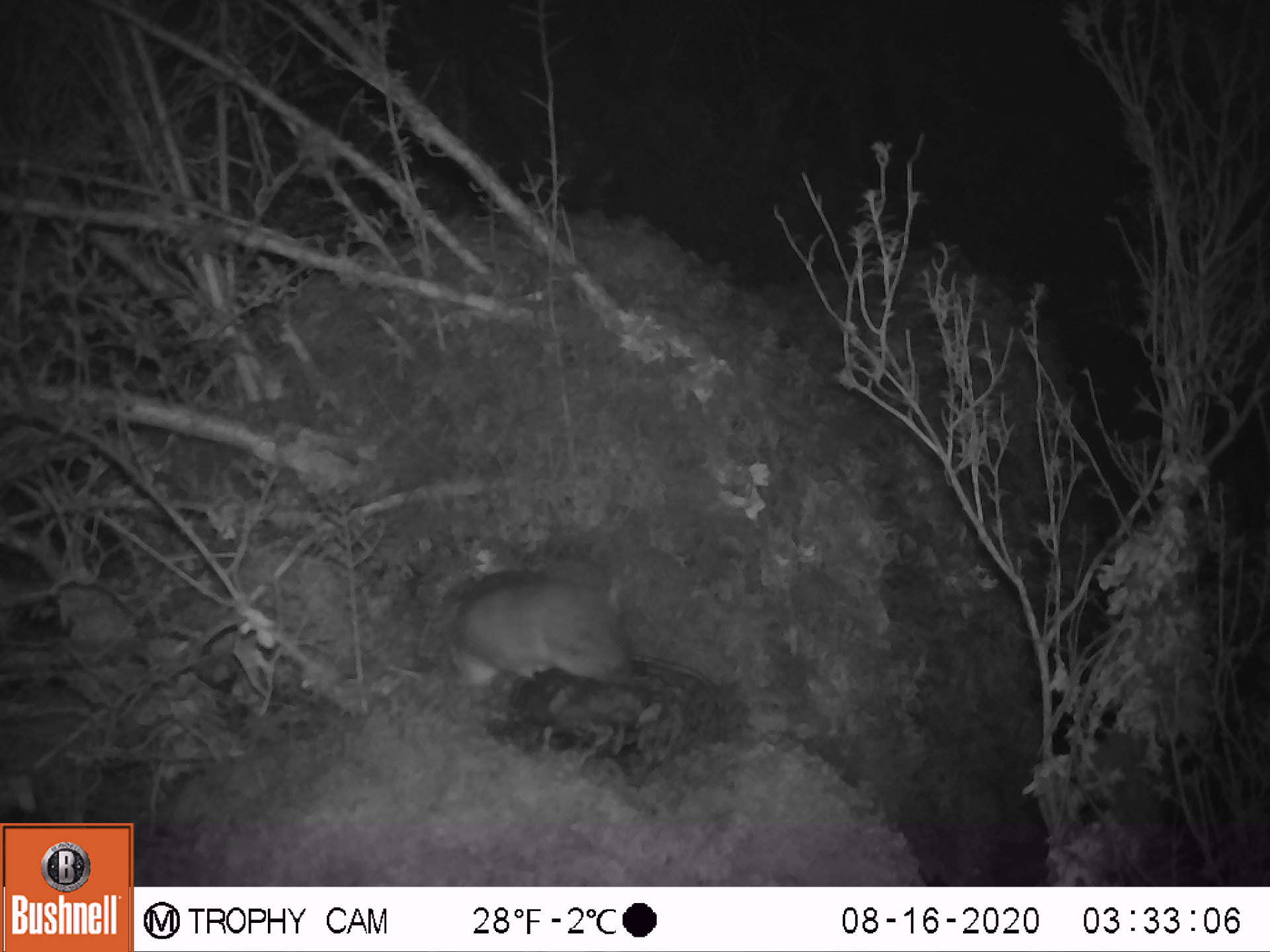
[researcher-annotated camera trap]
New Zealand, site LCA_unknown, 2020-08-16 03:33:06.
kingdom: Animalia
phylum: Chordata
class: Mammalia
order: Carnivora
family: Mustelidae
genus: Mustela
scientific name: Mustela erminea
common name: stoat